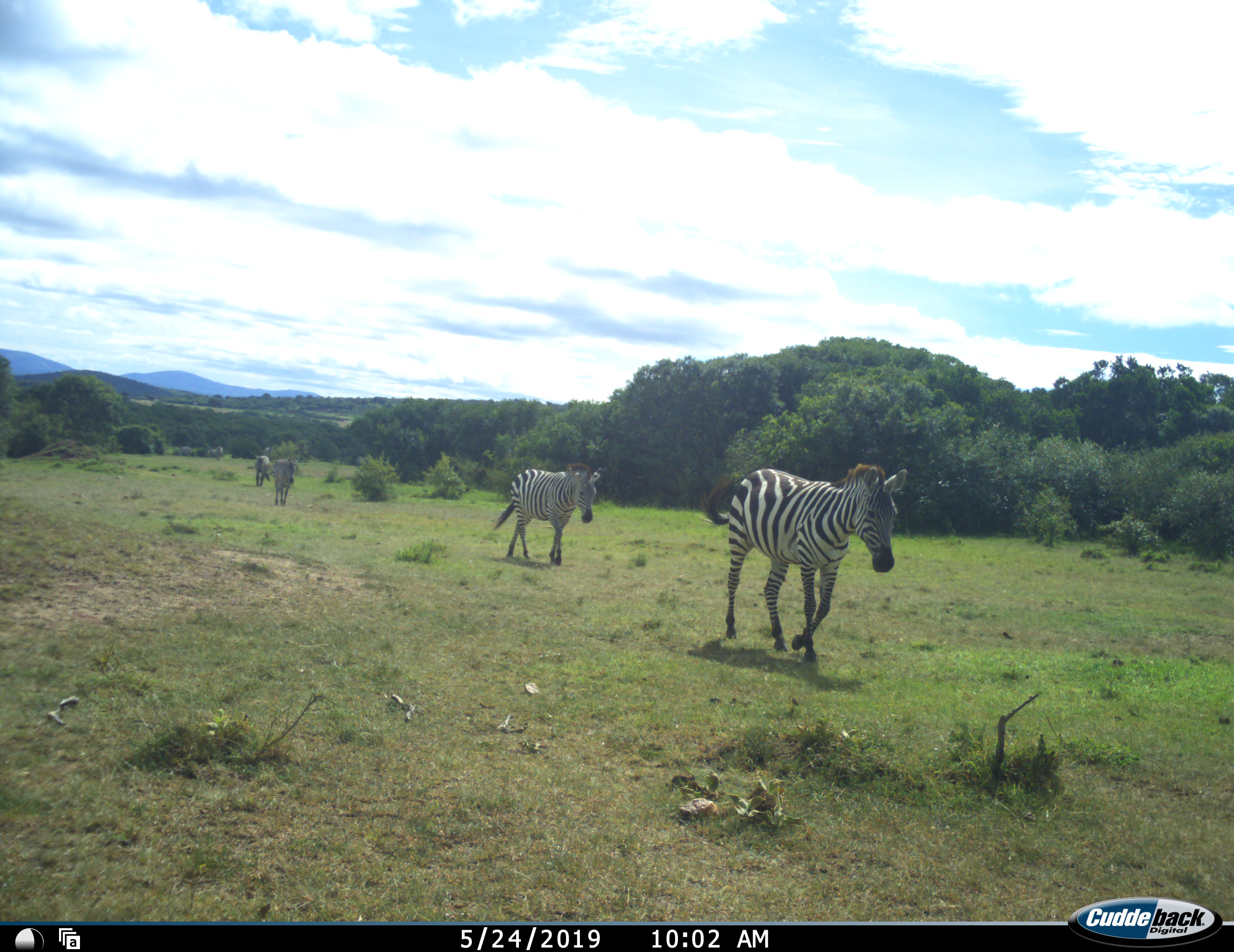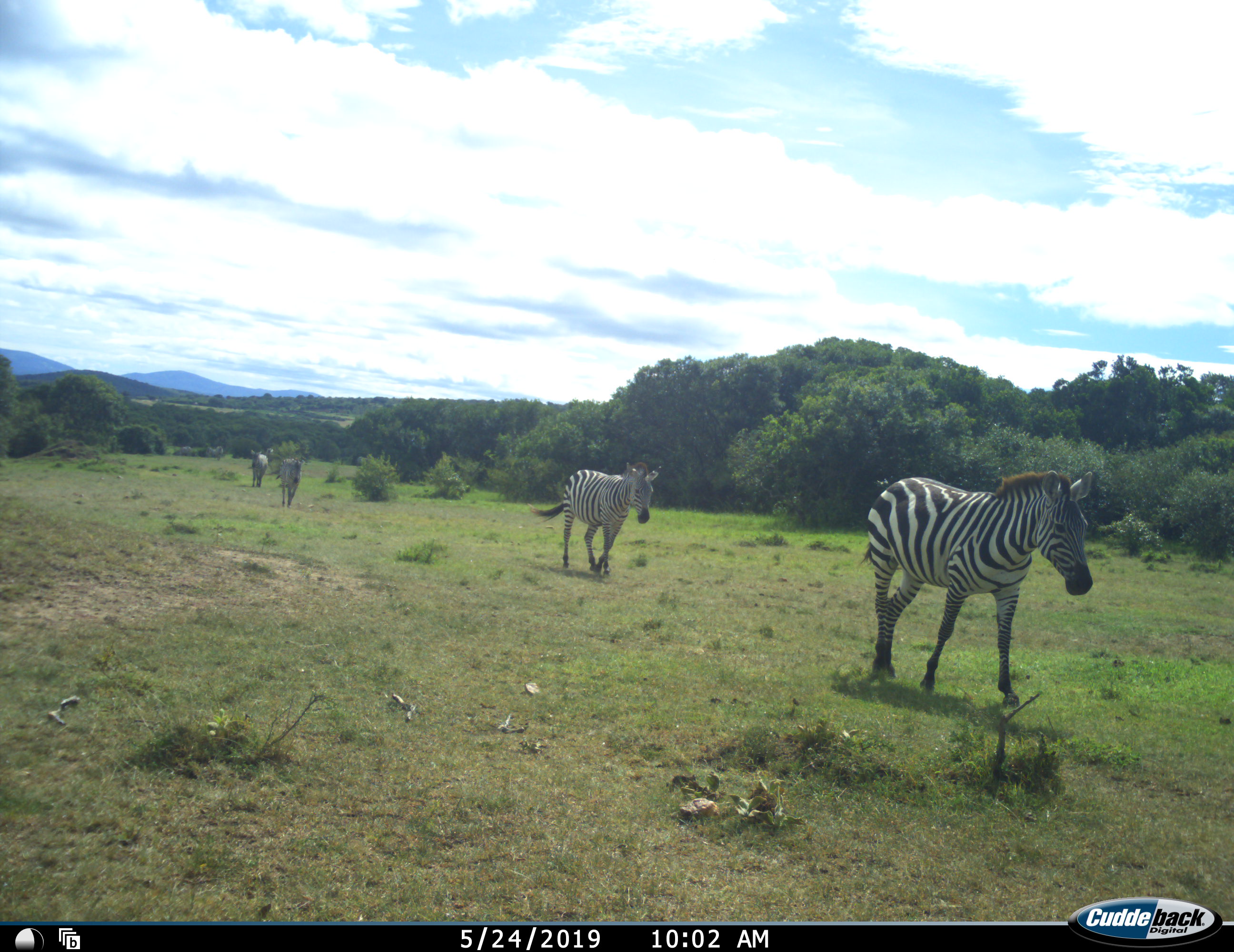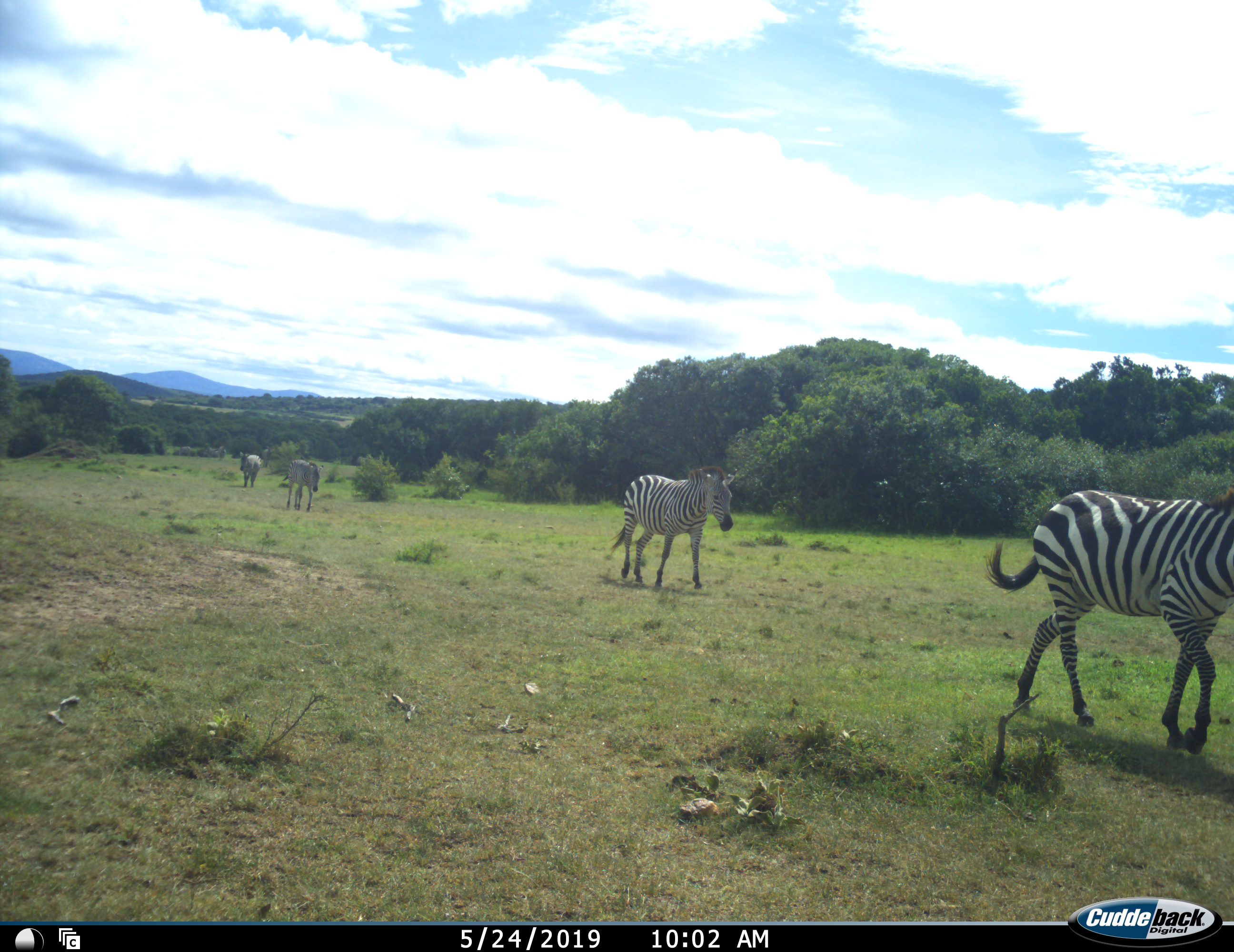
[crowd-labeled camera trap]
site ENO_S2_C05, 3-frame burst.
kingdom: Animalia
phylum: Chordata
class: Mammalia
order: Perissodactyla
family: Equidae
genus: Equus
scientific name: Equus quagga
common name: plains zebra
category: zebraplains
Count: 4.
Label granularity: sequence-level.